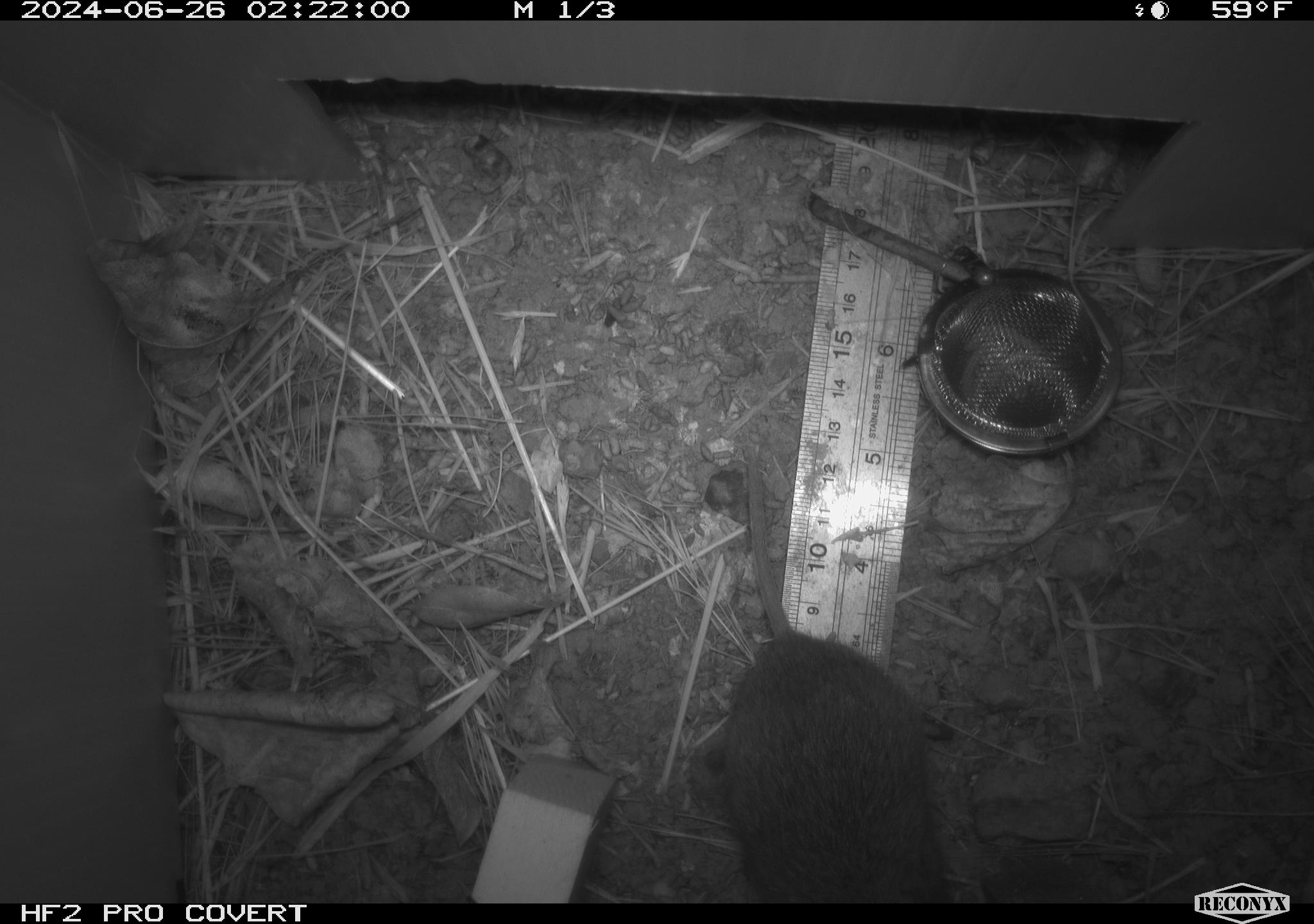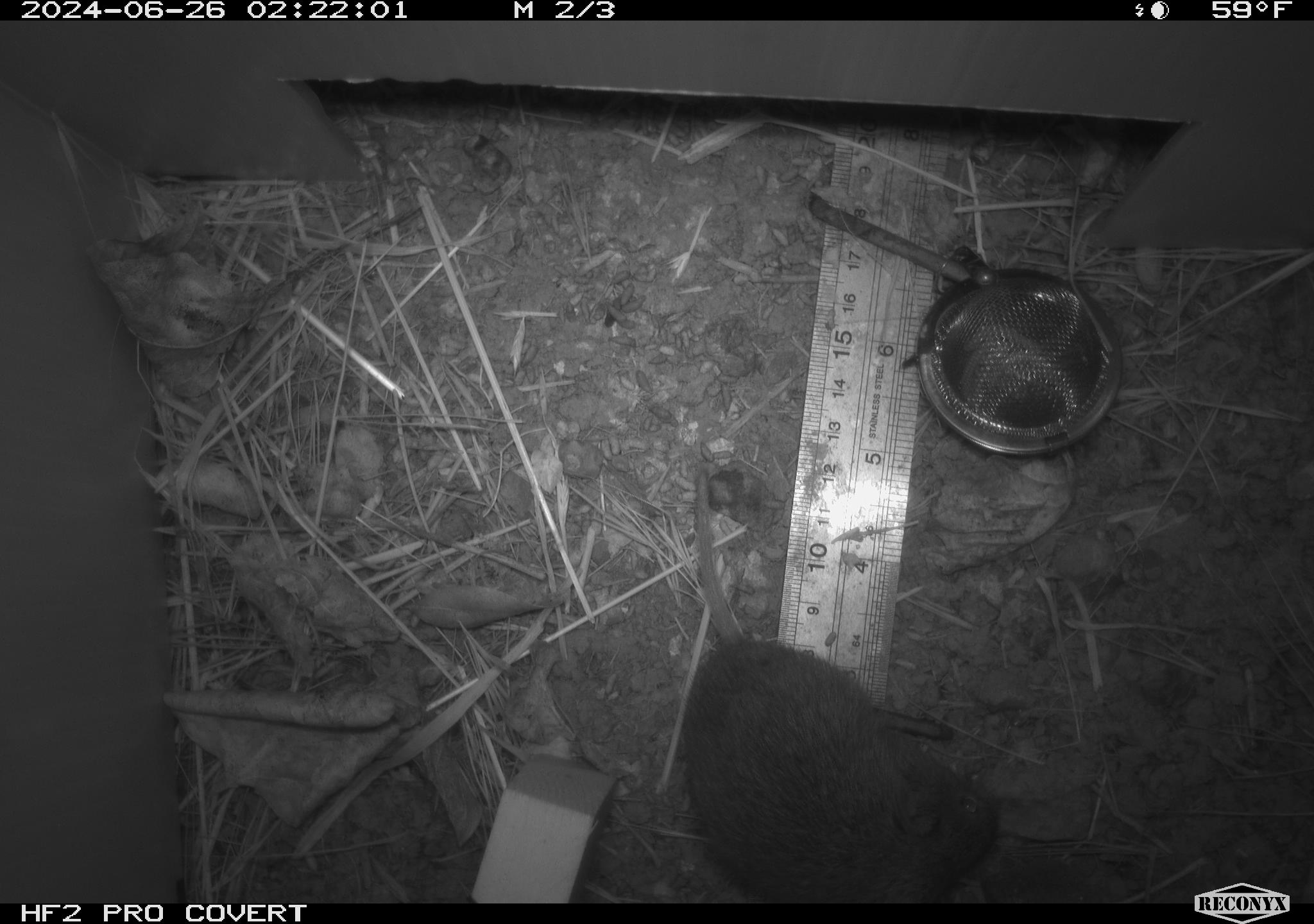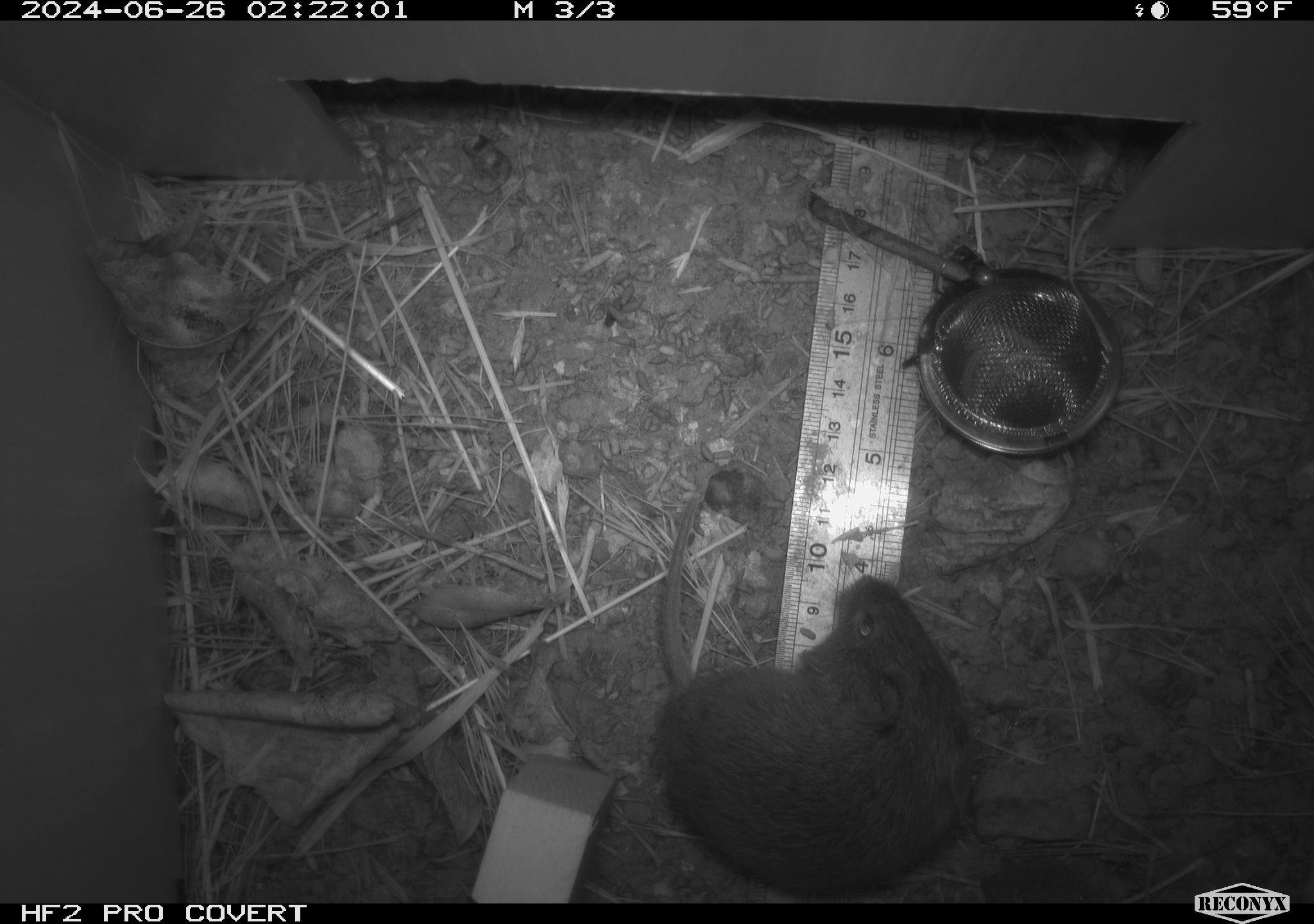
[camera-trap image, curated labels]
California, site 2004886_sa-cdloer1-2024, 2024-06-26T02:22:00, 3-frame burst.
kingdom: Animalia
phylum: Chordata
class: Mammalia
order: Rodentia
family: Cricetidae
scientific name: Arvicolinae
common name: voles, lemmings, and muskrats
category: arvicolinae subfamily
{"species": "arvicolinae subfamily (voles, lemmings, and muskrats) (Arvicolinae)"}